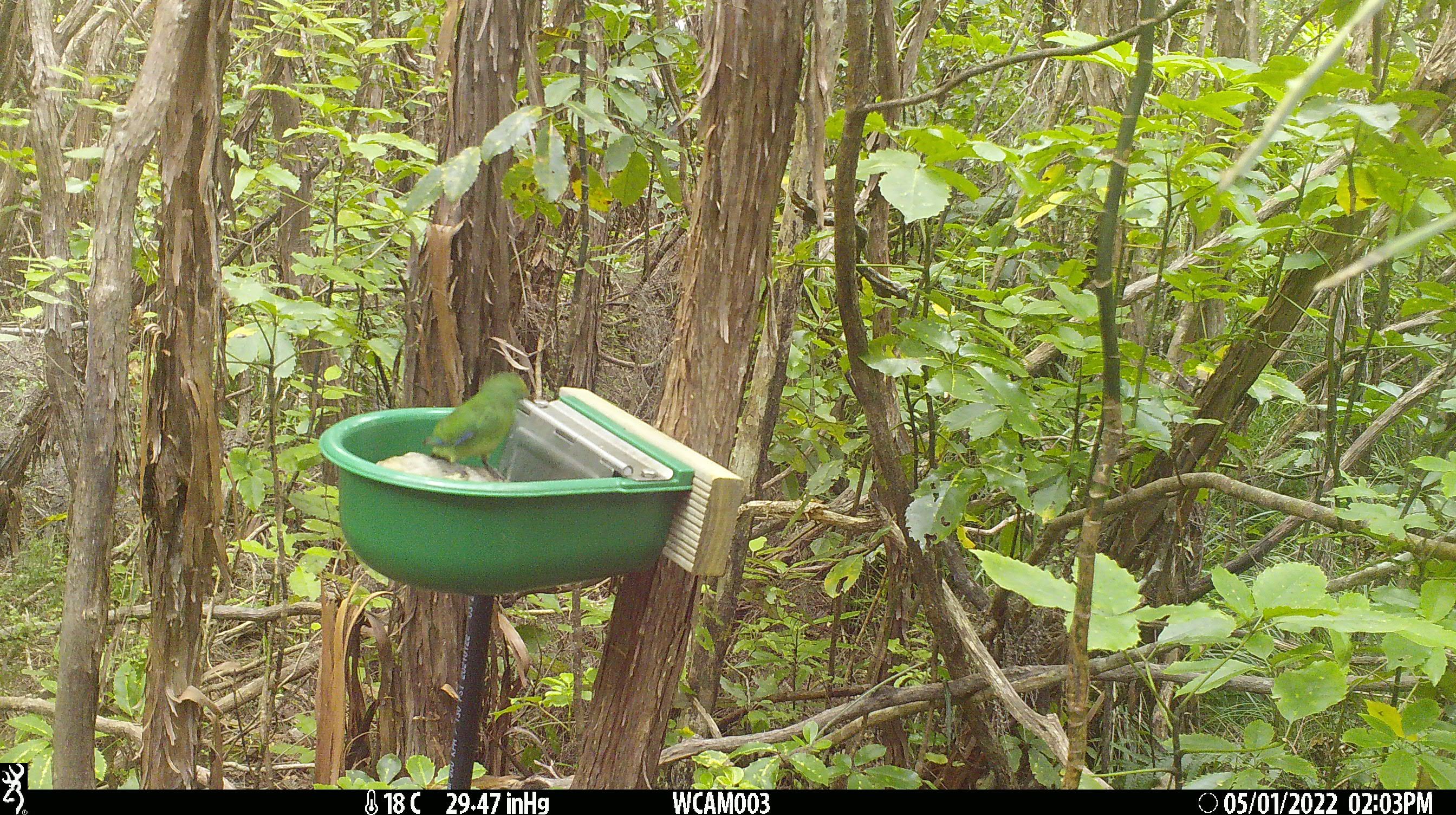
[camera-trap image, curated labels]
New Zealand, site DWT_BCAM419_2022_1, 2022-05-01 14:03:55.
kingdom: Animalia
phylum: Chordata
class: Aves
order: Psittaciformes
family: Psittaculidae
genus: Cyanoramphus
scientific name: Cyanoramphus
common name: parakeet